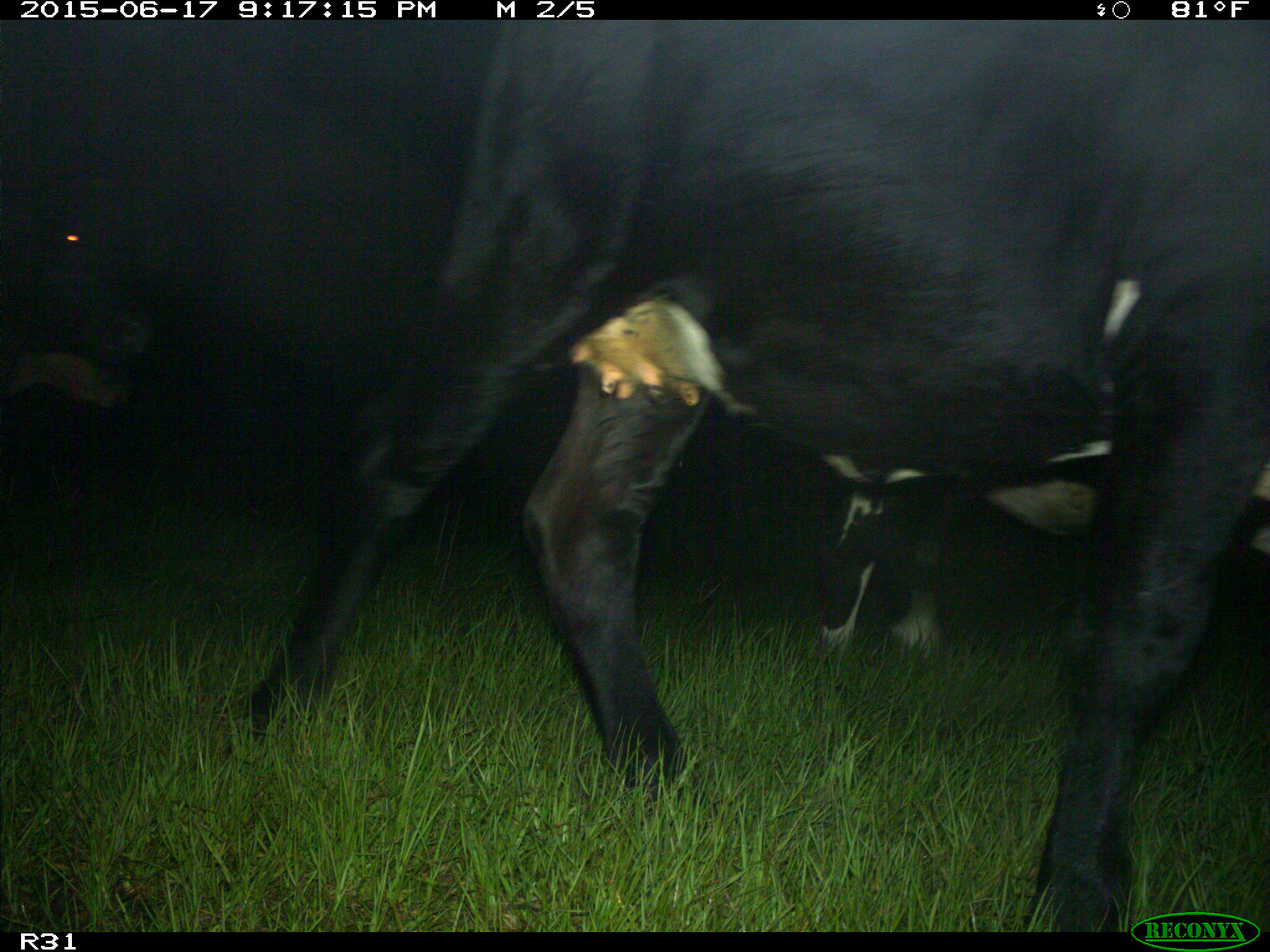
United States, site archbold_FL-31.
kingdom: Animalia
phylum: Chordata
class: Mammalia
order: Artiodactyla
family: Bovidae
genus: Bos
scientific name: Bos taurus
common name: domestic cow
Bos taurus (domestic cow).